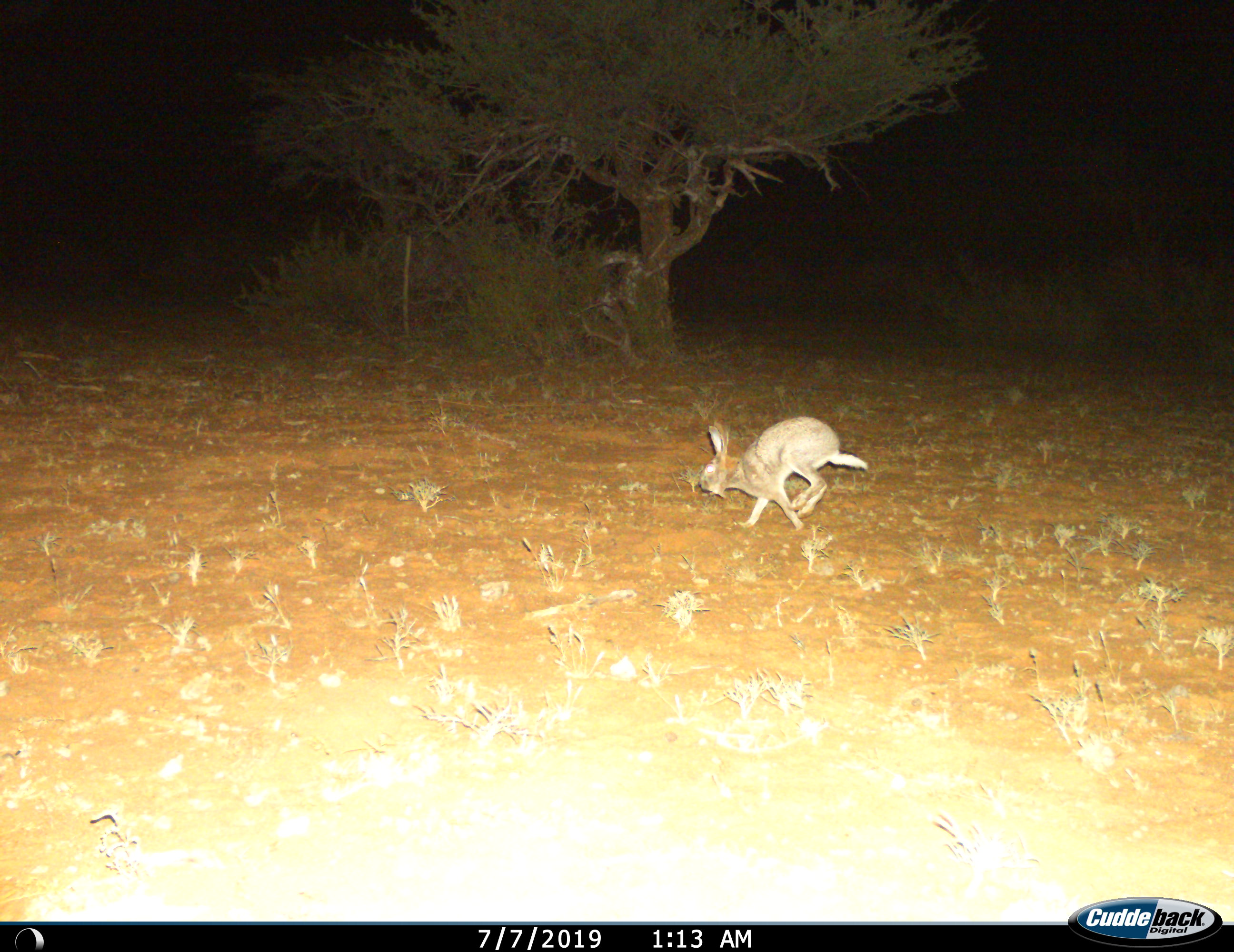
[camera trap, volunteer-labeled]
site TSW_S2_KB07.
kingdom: Animalia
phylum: Chordata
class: Mammalia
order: Lagomorpha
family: Leporidae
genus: Lepus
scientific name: Lepus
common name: hare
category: hareunknown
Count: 1.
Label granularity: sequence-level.